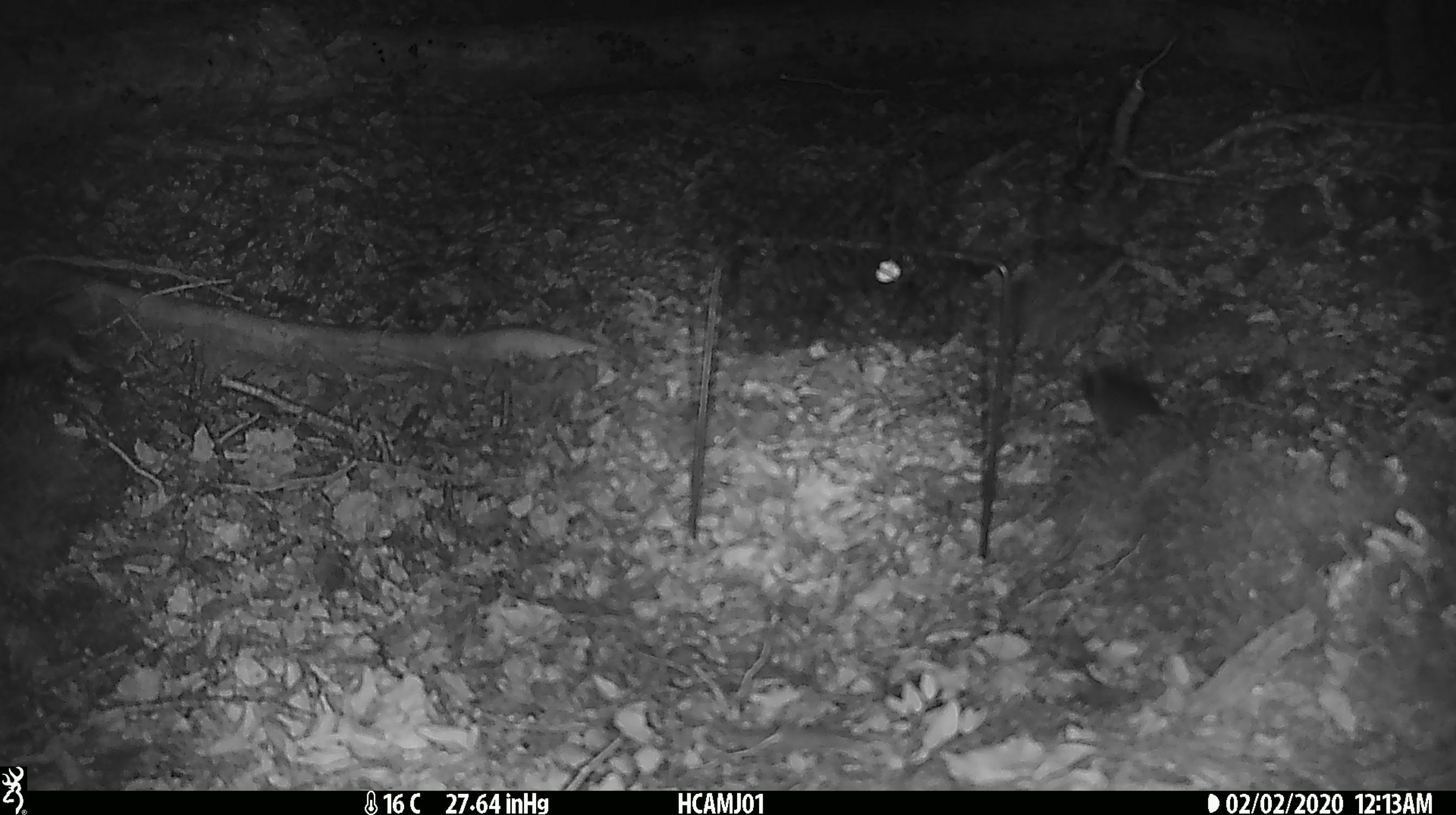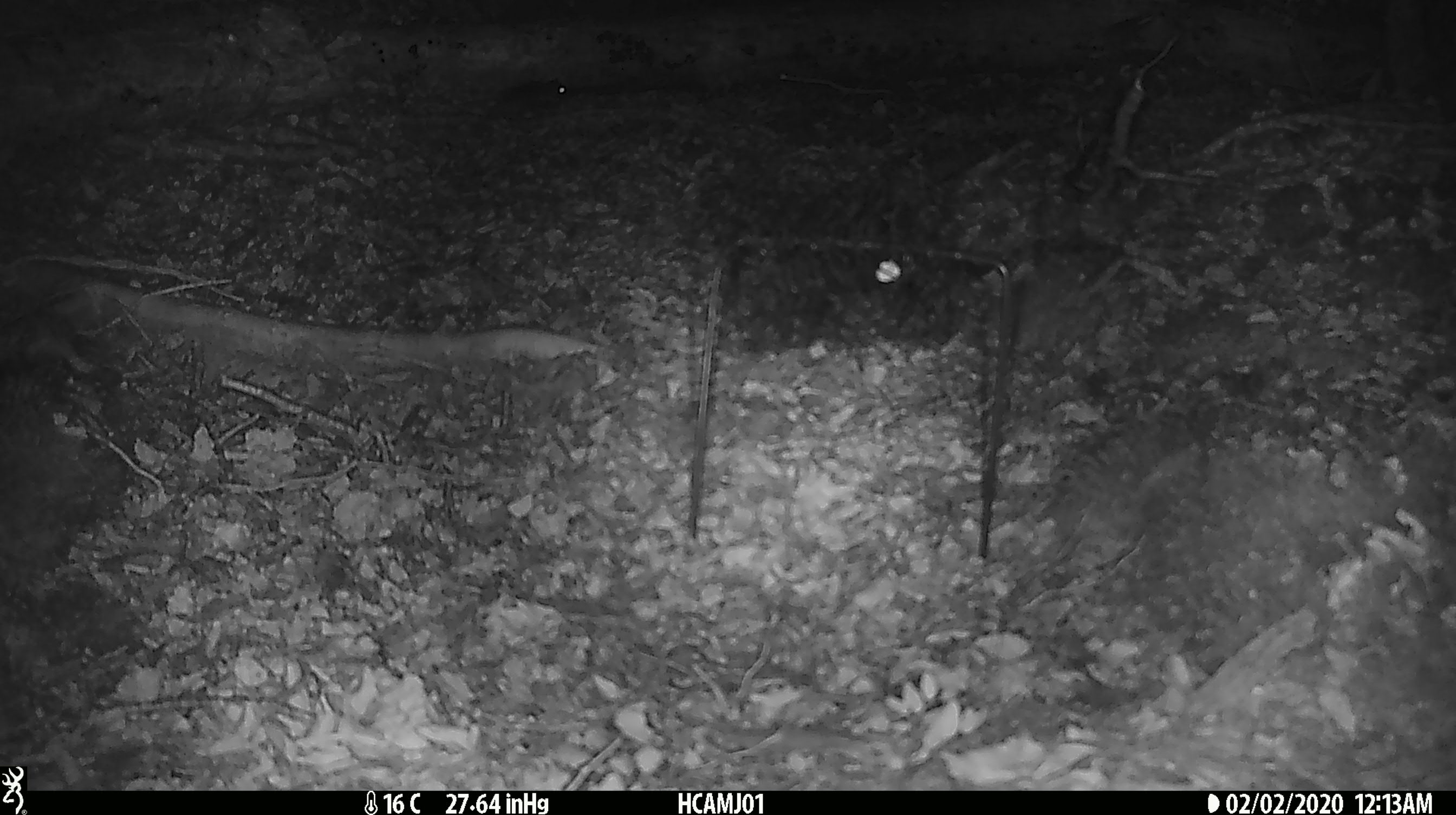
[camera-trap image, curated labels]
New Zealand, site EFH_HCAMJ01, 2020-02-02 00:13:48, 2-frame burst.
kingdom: Animalia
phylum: Chordata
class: Mammalia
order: Rodentia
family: Muridae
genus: Mus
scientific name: Mus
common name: mouse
Mouse (Mus).